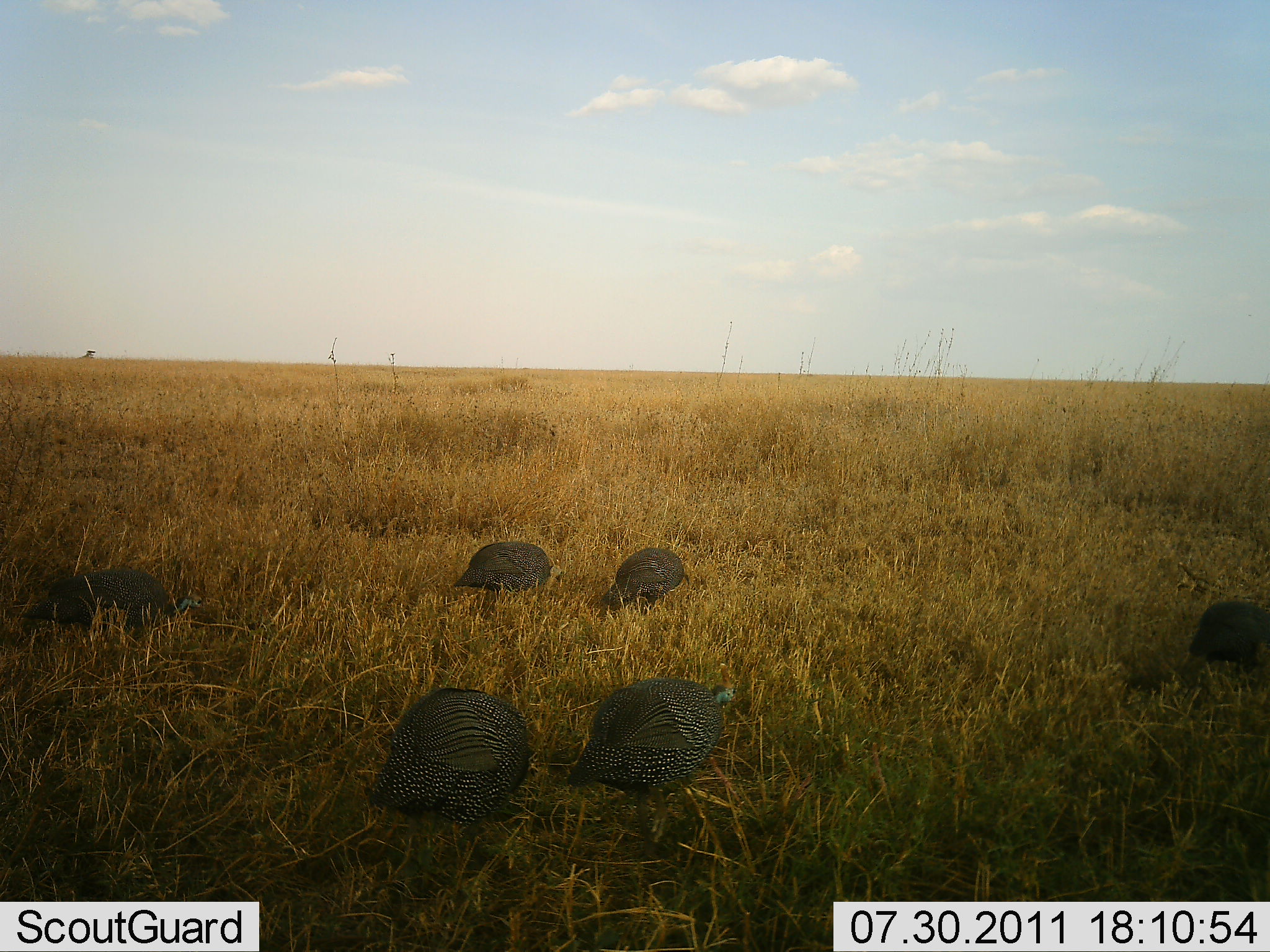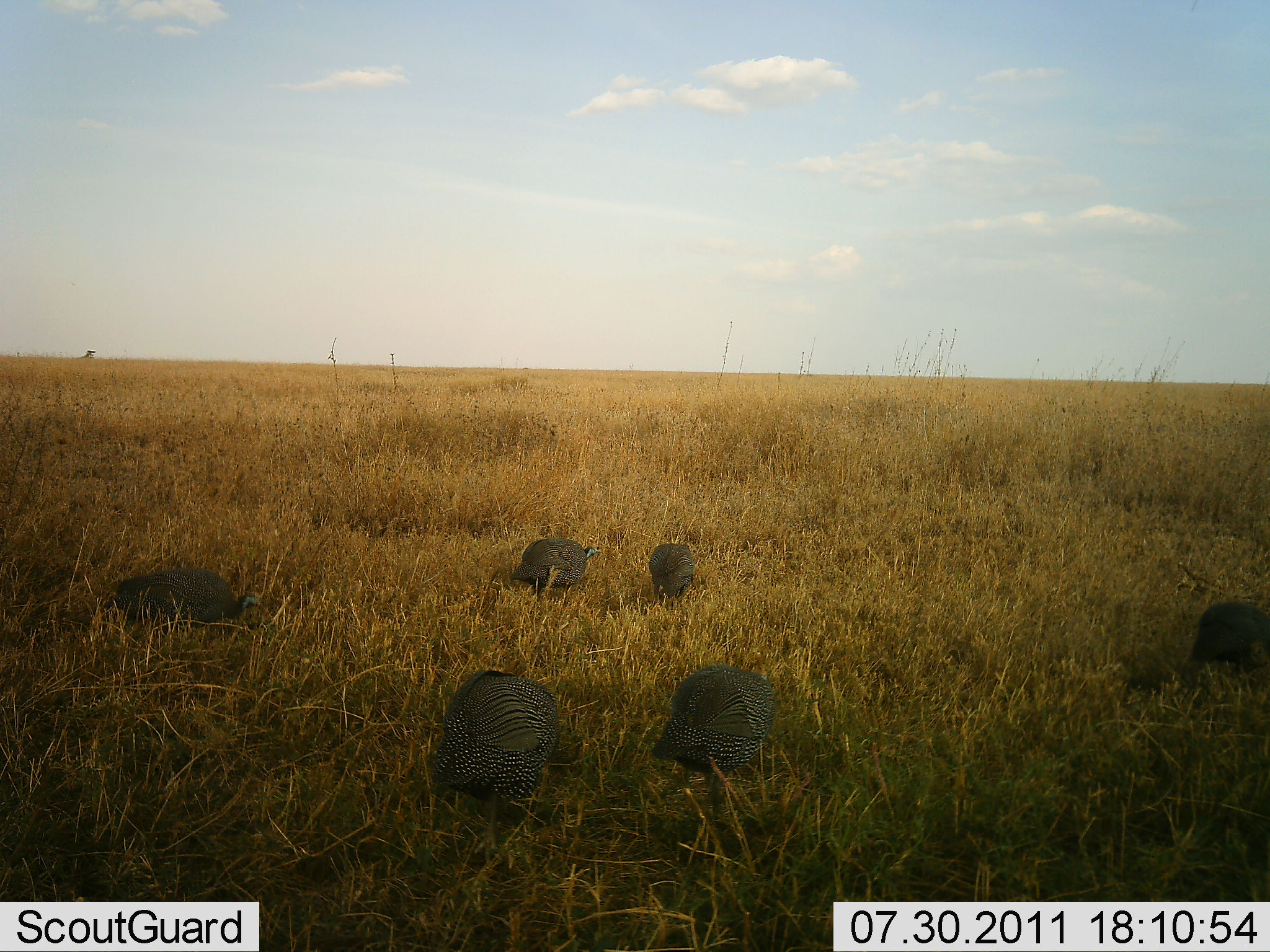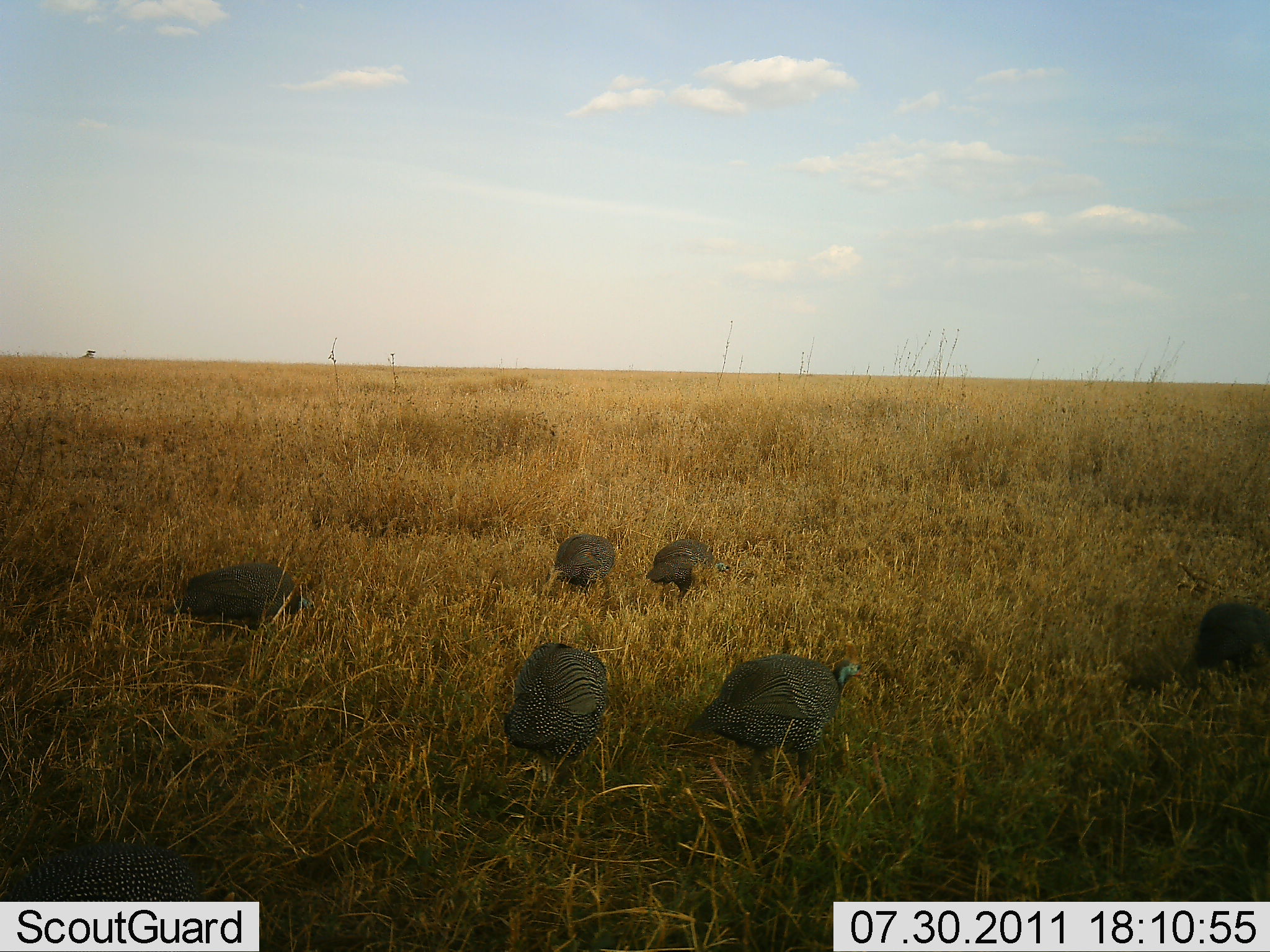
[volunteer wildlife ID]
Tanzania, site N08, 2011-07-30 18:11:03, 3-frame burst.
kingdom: Animalia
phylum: Chordata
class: Aves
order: Galliformes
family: Numididae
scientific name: Numididae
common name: guinea fowl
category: guineafowl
Guineafowl (guinea fowl) (Numididae), count 6. Behavior (volunteer vote fractions): standing 27%, resting 0%, moving 73%, interacting 0%. Young present (vote fraction): 0%. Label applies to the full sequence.